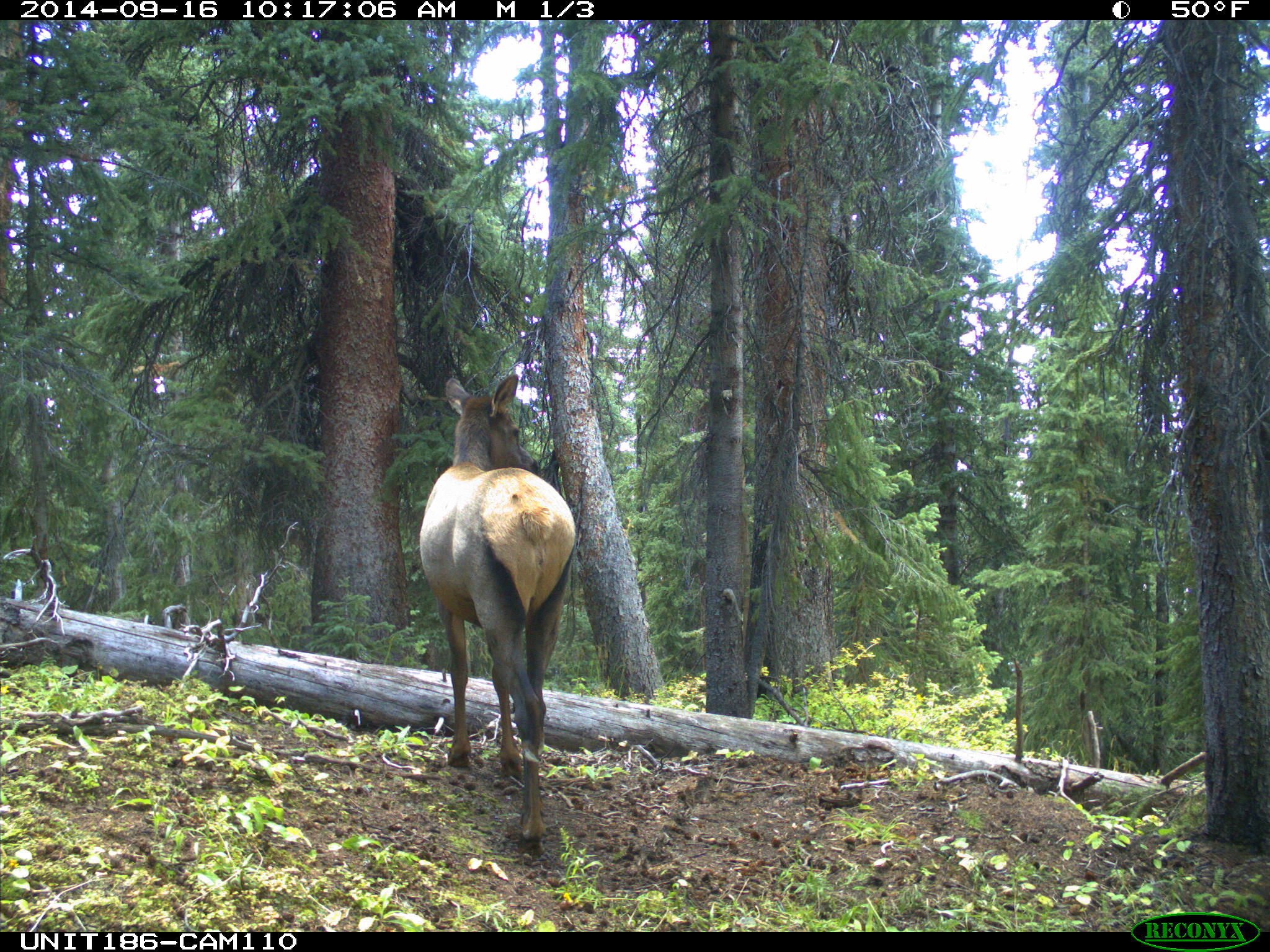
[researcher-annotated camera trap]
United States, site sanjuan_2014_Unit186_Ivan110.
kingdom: Animalia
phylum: Chordata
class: Mammalia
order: Artiodactyla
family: Cervidae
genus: Cervus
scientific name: Cervus elaphus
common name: red deer